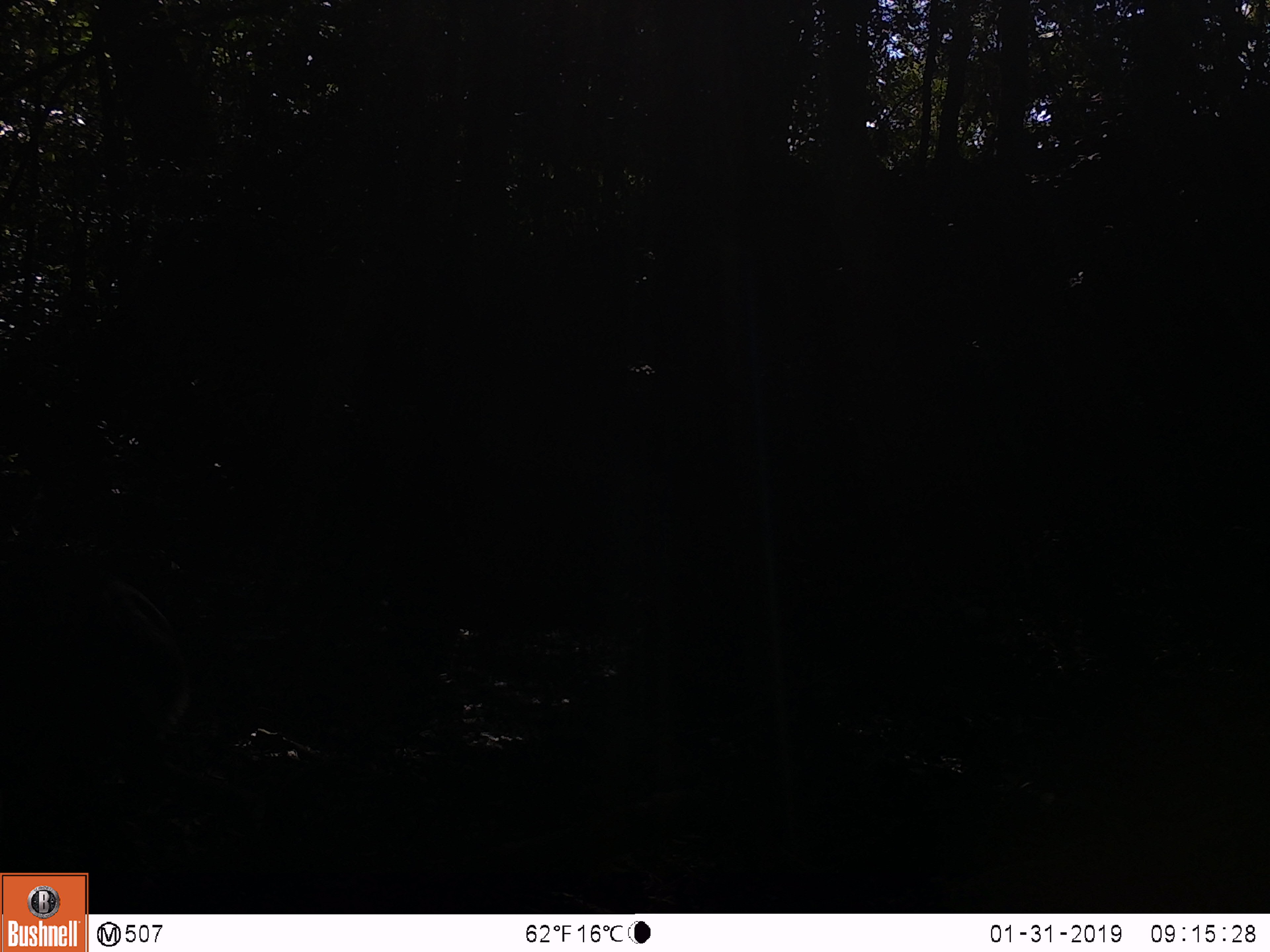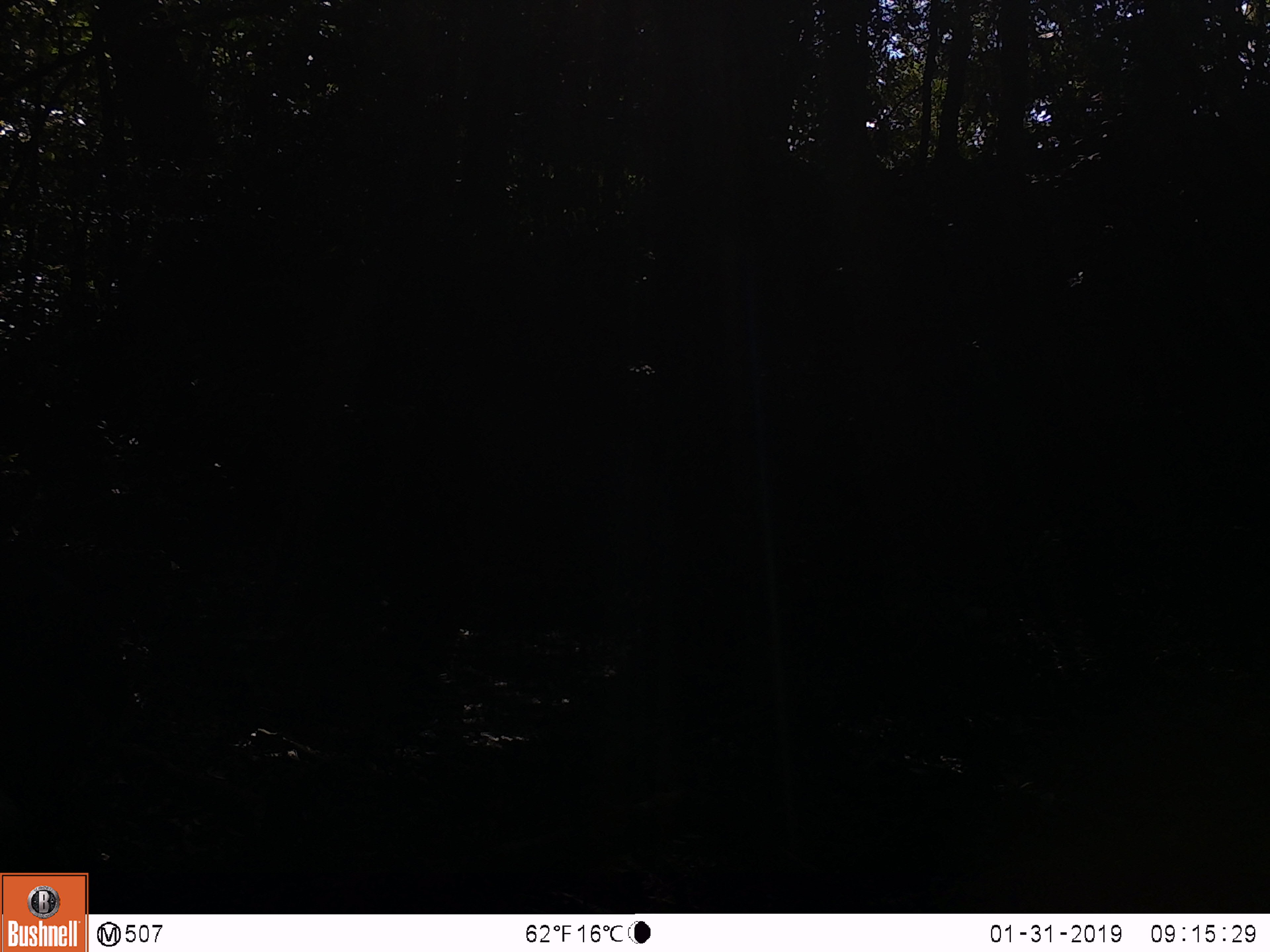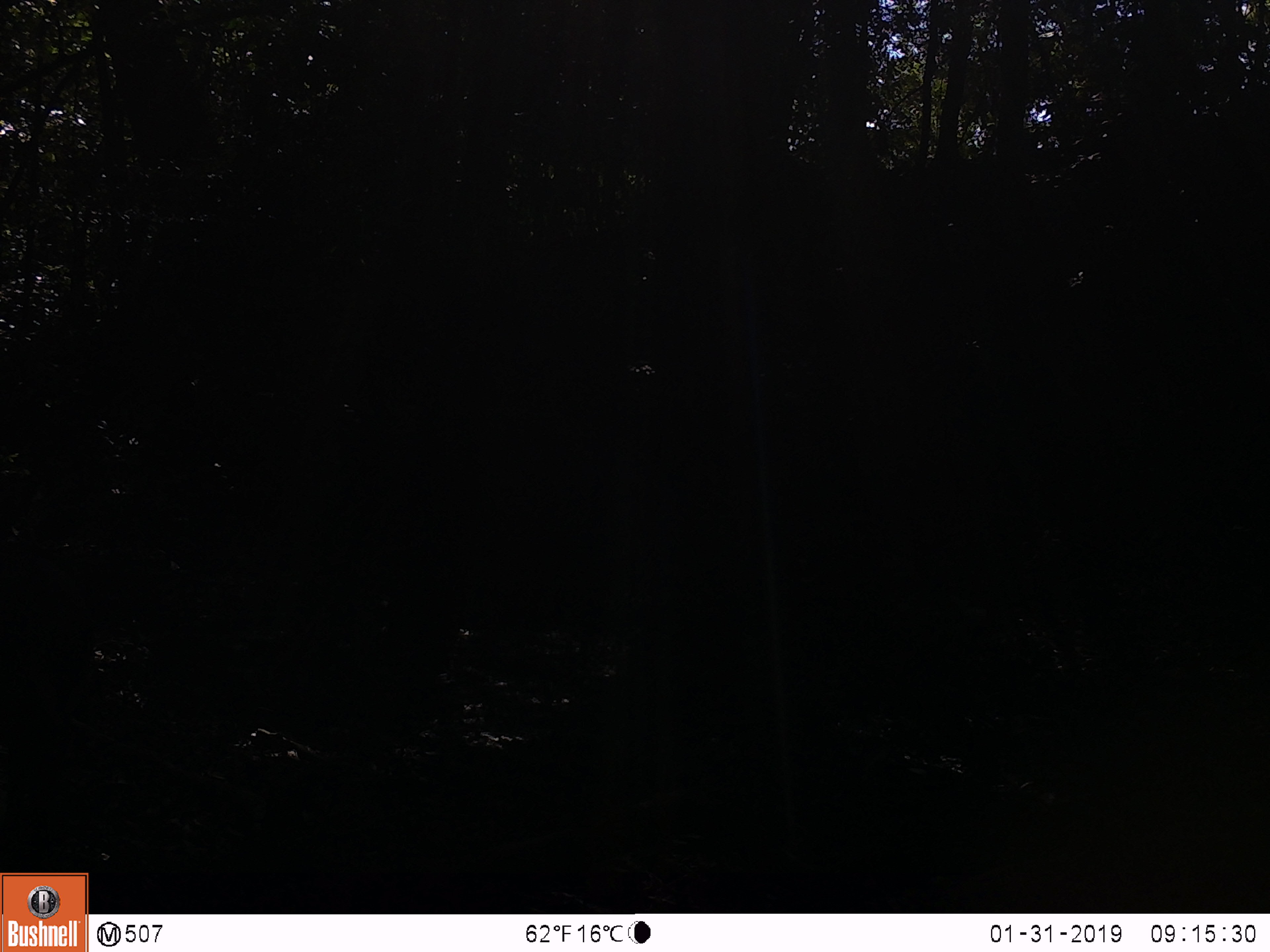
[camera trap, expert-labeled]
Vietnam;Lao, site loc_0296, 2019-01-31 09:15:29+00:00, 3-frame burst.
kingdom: Animalia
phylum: Chordata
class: Mammalia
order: Artiodactyla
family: Cervidae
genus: Rusa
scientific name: Rusa unicolor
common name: sambar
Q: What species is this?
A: Sambar (Rusa unicolor).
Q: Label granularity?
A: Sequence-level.